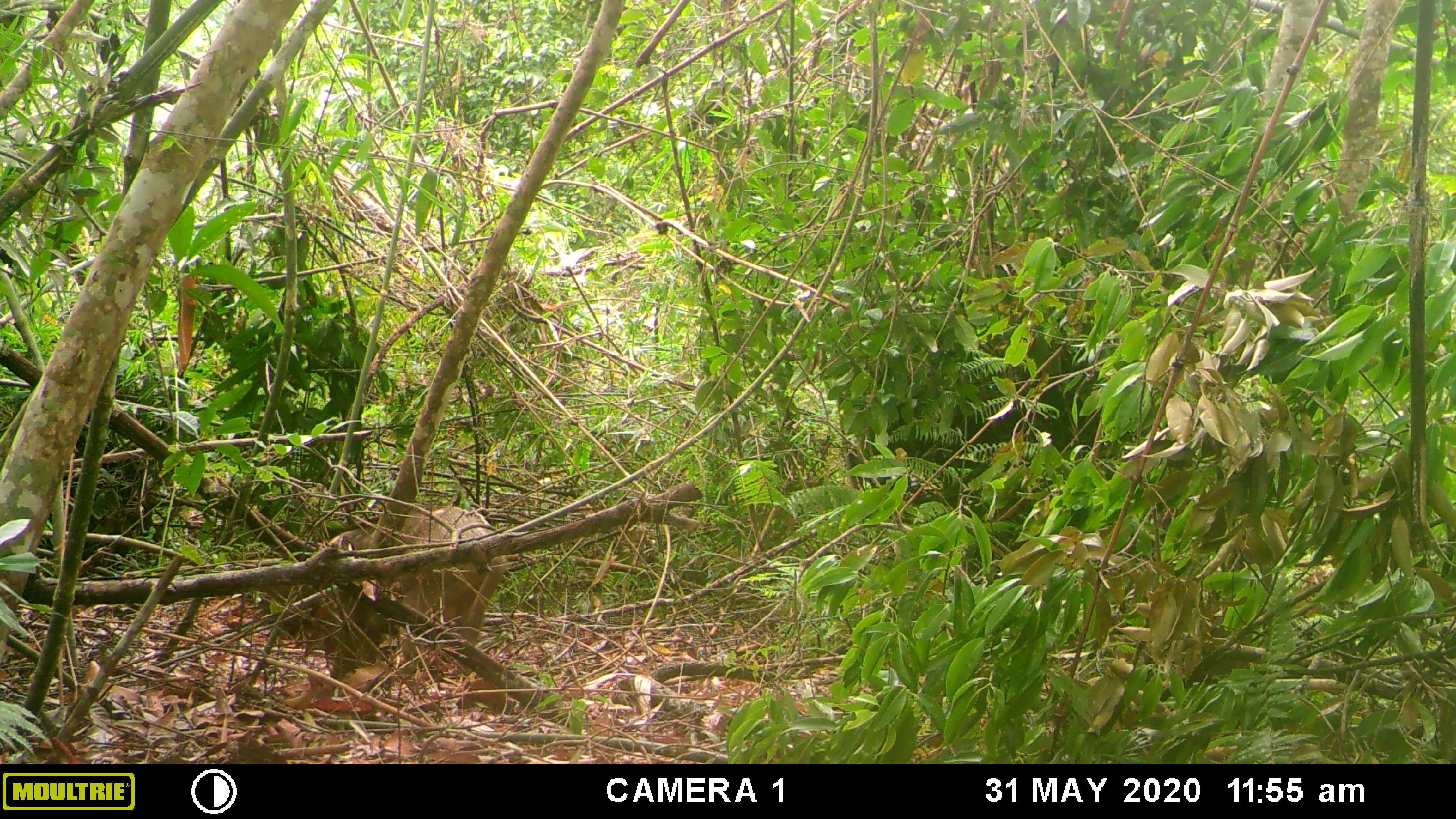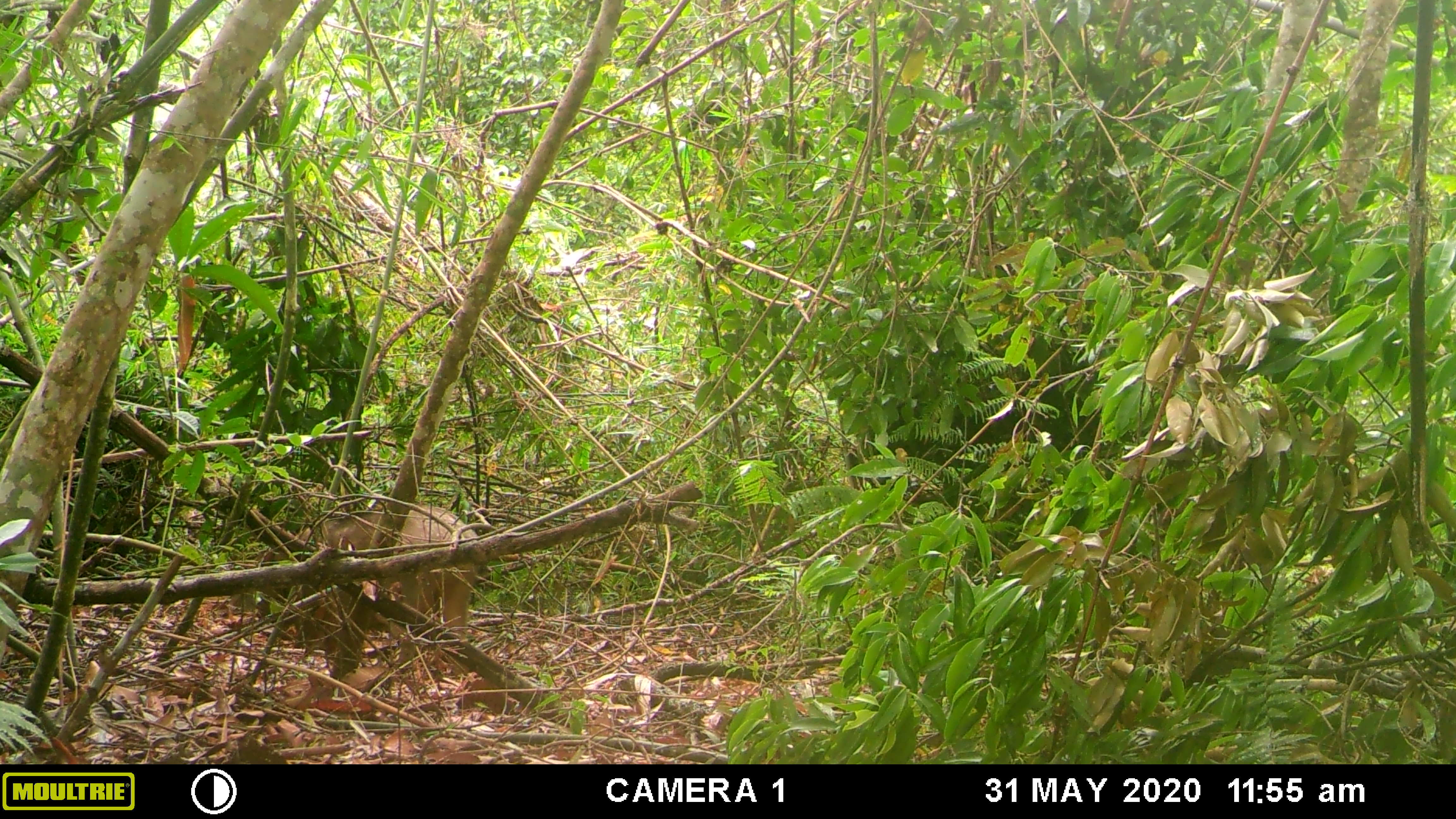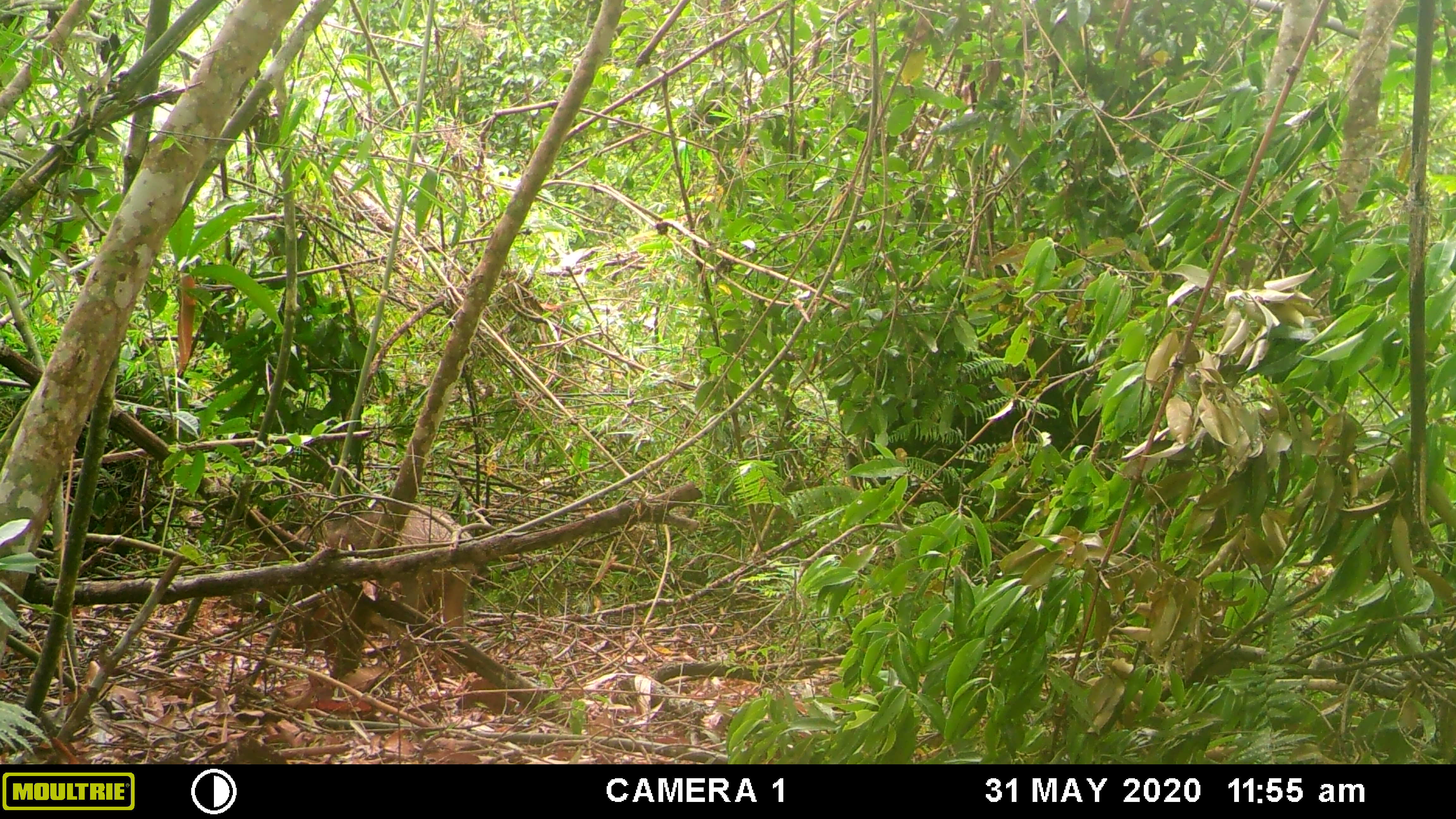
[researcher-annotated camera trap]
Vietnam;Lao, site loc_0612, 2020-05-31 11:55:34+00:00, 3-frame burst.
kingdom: Animalia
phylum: Chordata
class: Mammalia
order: Artiodactyla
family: Suidae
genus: Sus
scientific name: Sus scrofa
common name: eurasian wild pig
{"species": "eurasian wild pig (Sus scrofa)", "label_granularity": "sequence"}